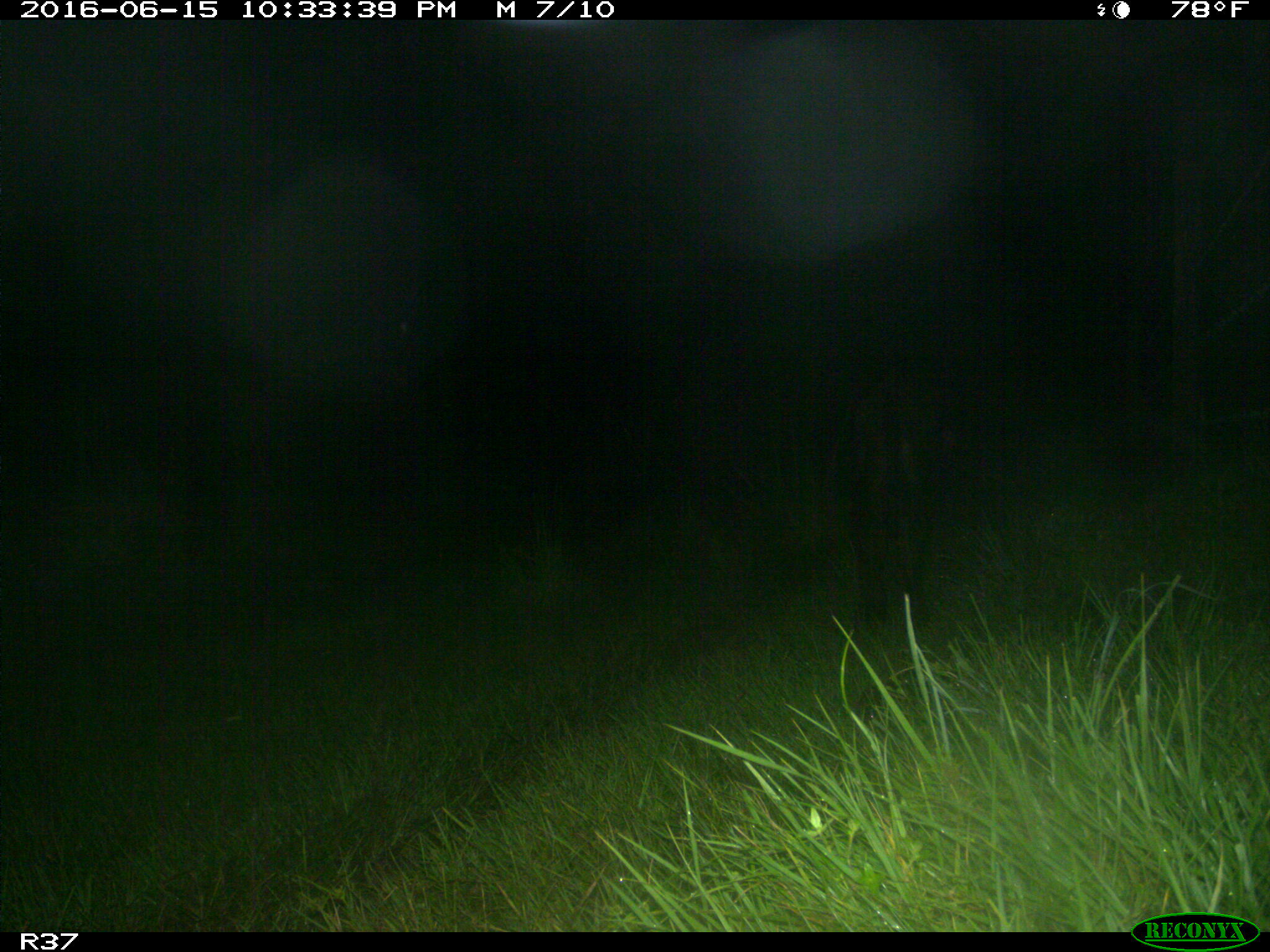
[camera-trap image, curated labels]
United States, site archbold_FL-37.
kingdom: Animalia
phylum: Chordata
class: Mammalia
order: Artiodactyla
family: Bovidae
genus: Bos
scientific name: Bos taurus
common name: domestic cow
Bos taurus (domestic cow).